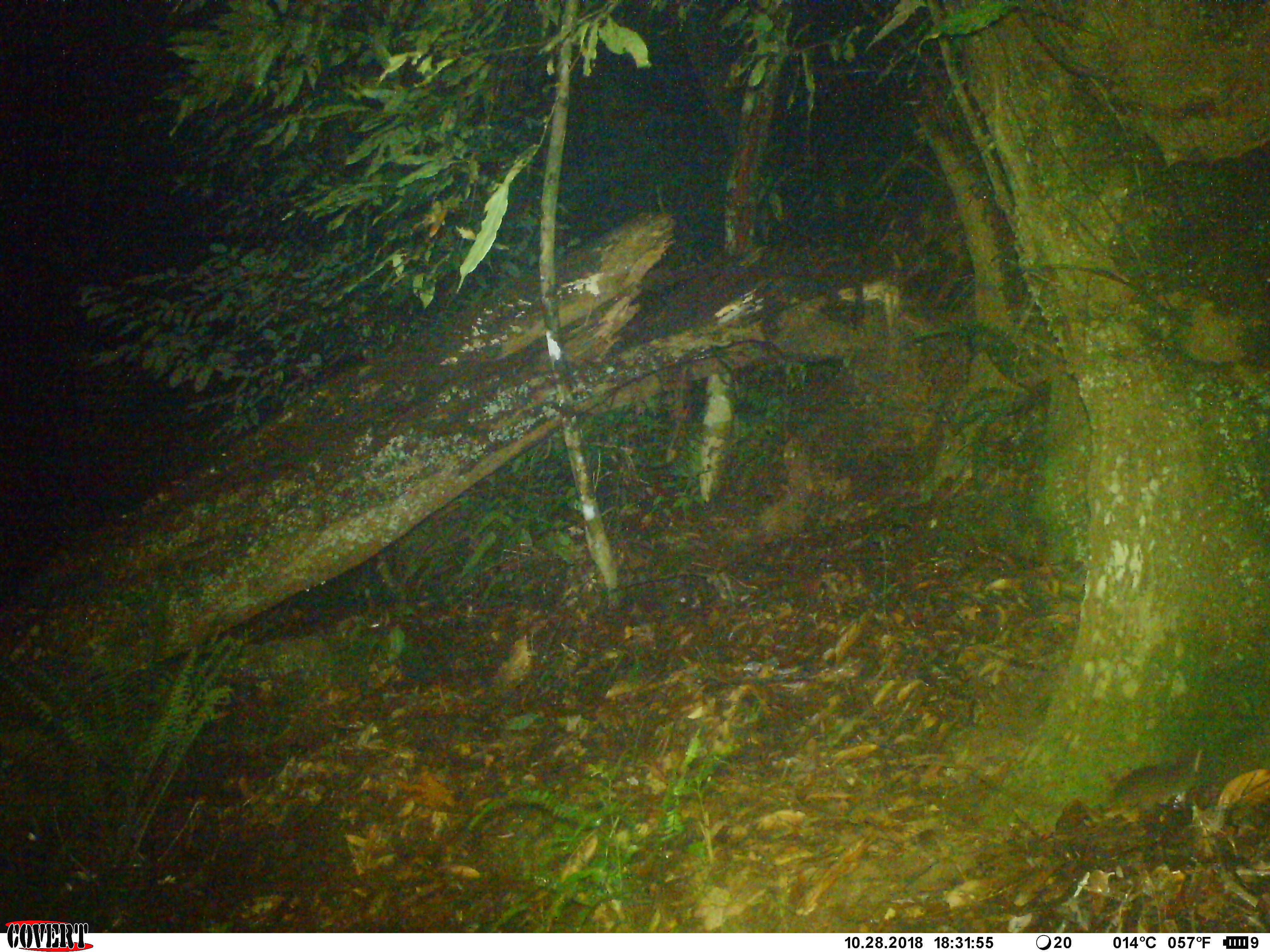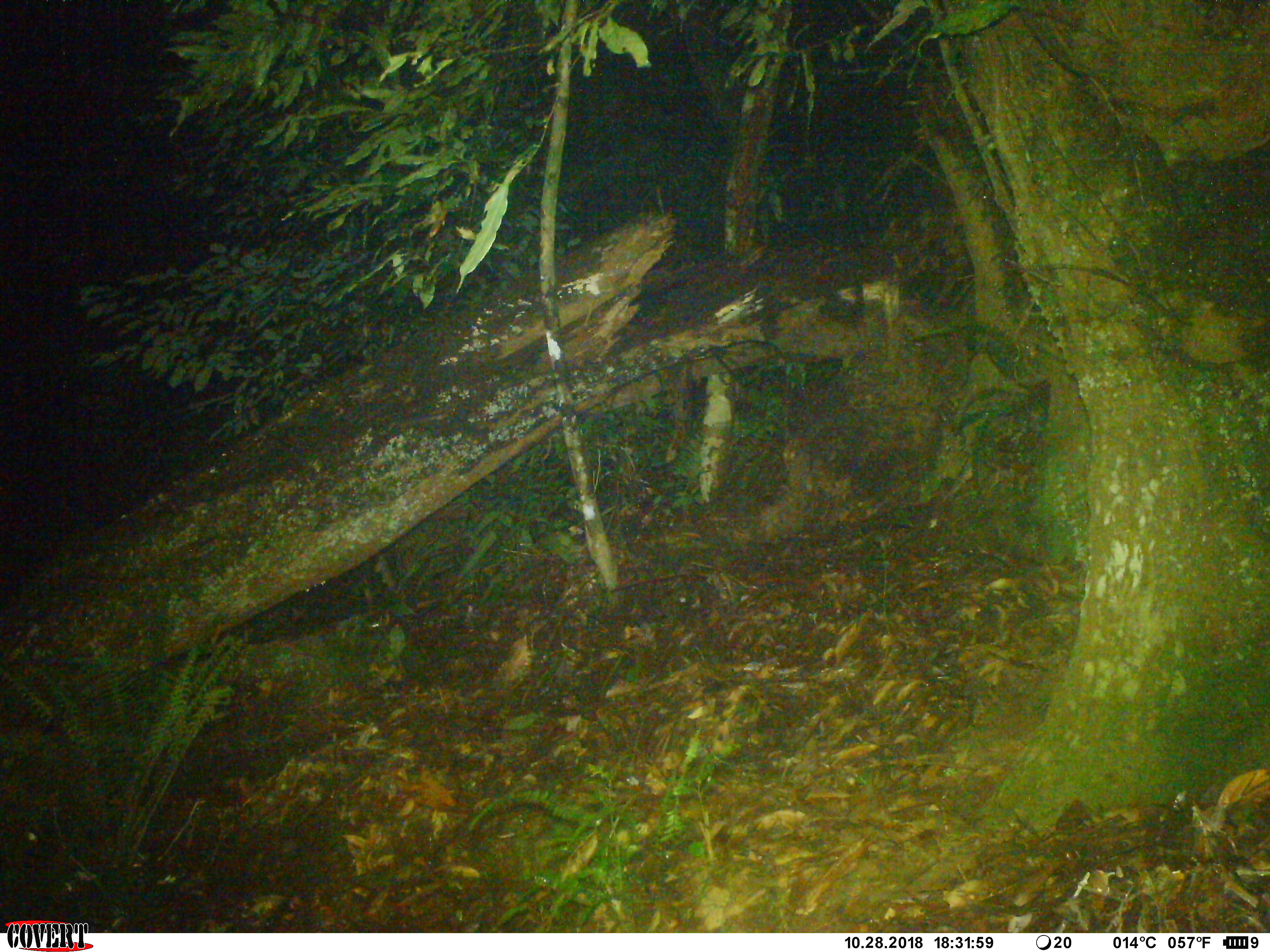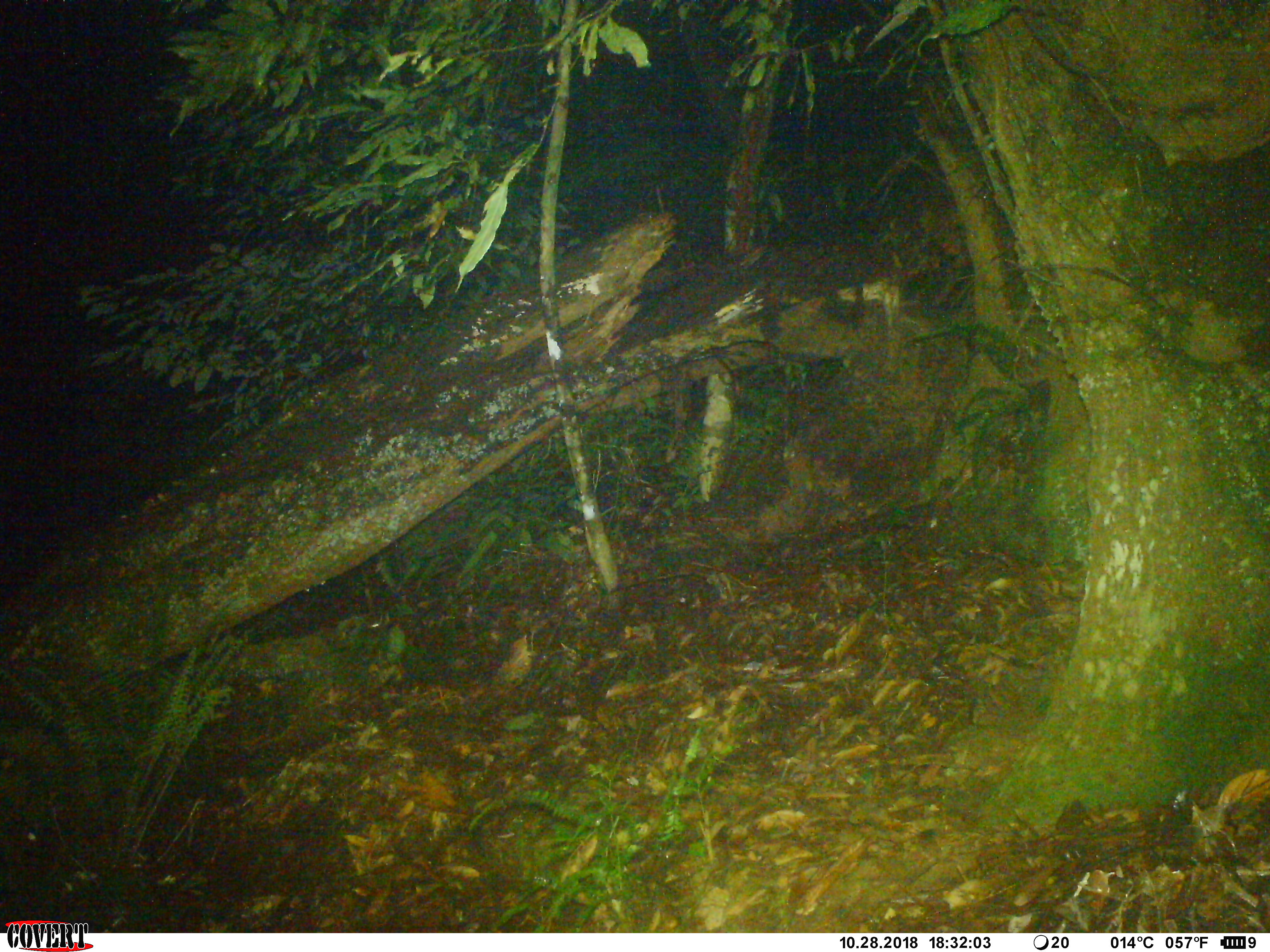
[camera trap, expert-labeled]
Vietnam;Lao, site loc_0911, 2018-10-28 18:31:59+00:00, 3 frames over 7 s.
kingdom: Animalia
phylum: Chordata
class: Mammalia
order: Rodentia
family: Muridae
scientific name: Muridae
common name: old-world mice and rats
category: unidentified murid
Unidentified murid (old-world mice and rats) (Muridae). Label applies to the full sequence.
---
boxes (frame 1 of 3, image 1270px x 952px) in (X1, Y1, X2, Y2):
unidentified murid: (968, 766, 1205, 817)